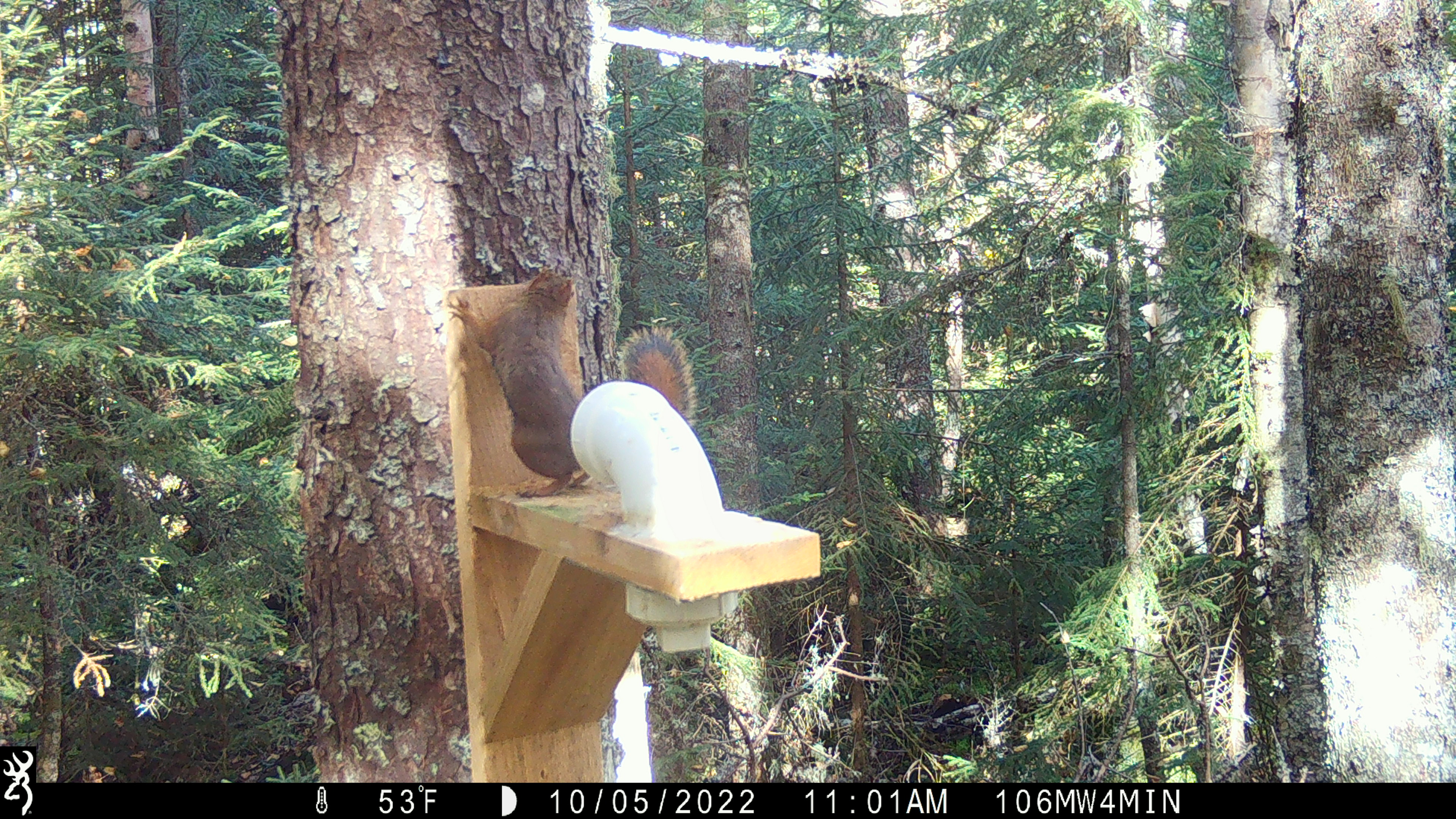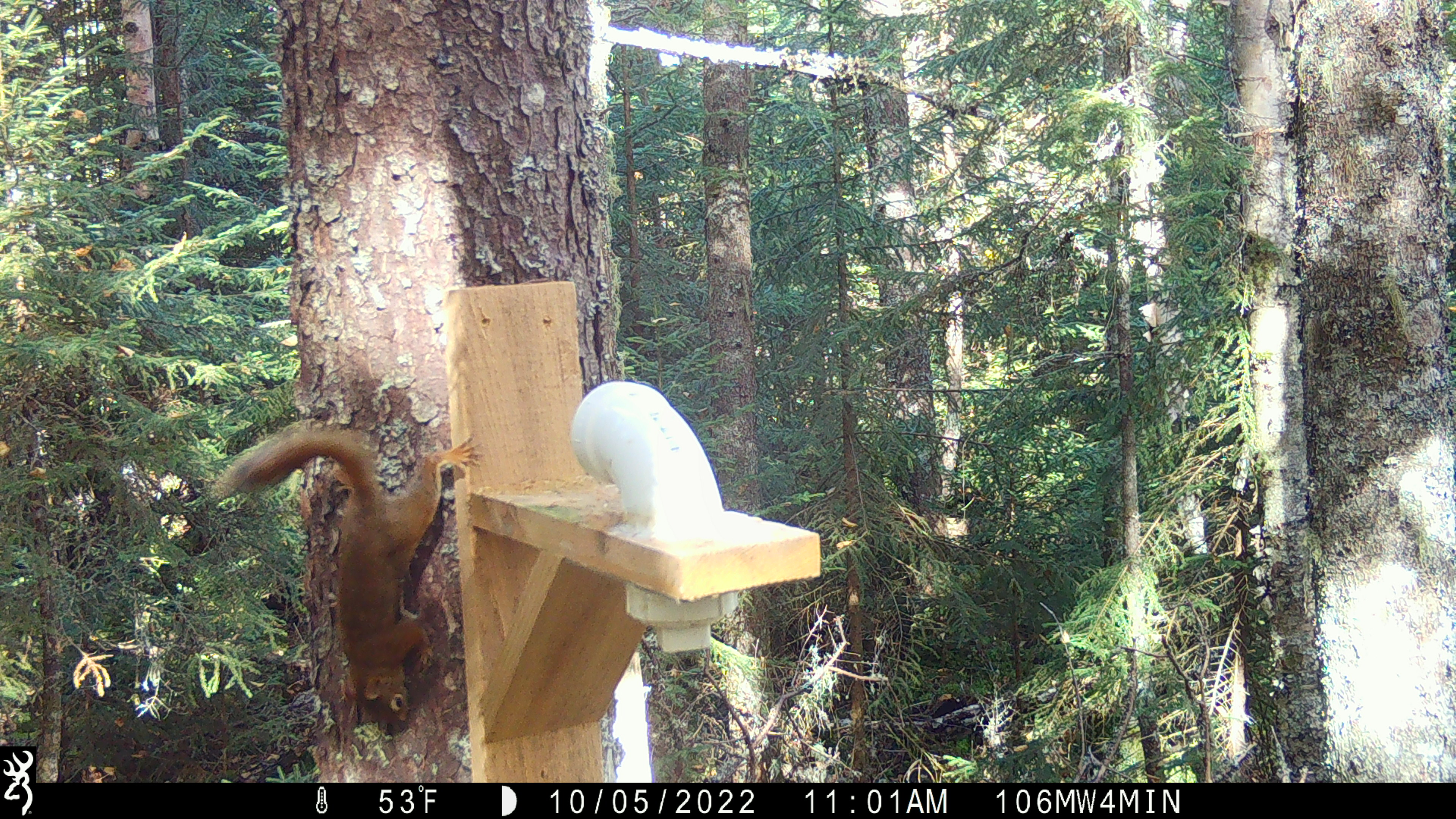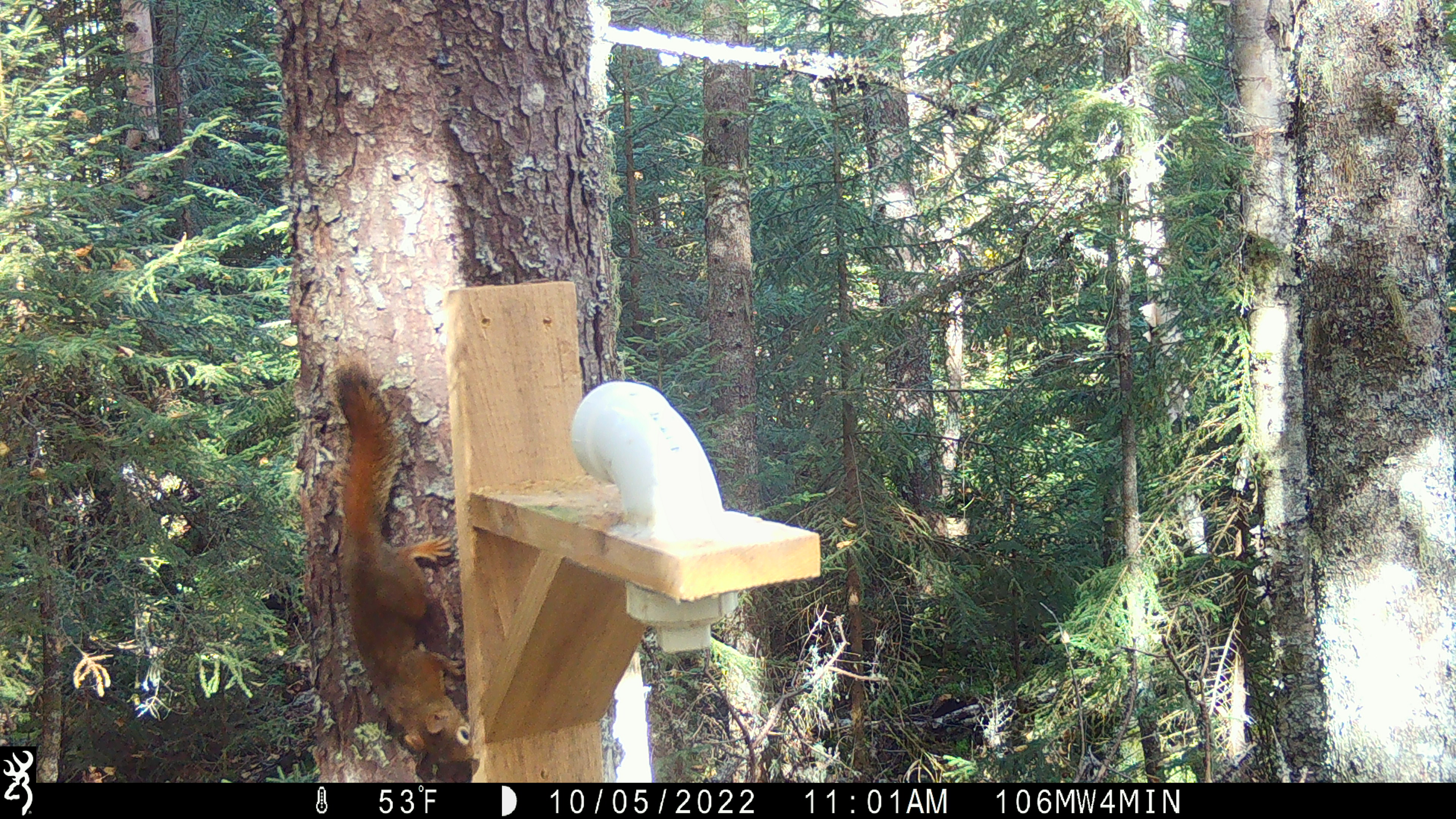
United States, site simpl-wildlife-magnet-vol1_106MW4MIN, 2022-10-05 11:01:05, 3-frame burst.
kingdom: Animalia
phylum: Chordata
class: Mammalia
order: Rodentia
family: Sciuridae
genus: Tamiasciurus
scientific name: Tamiasciurus hudsonicus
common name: red squirrel